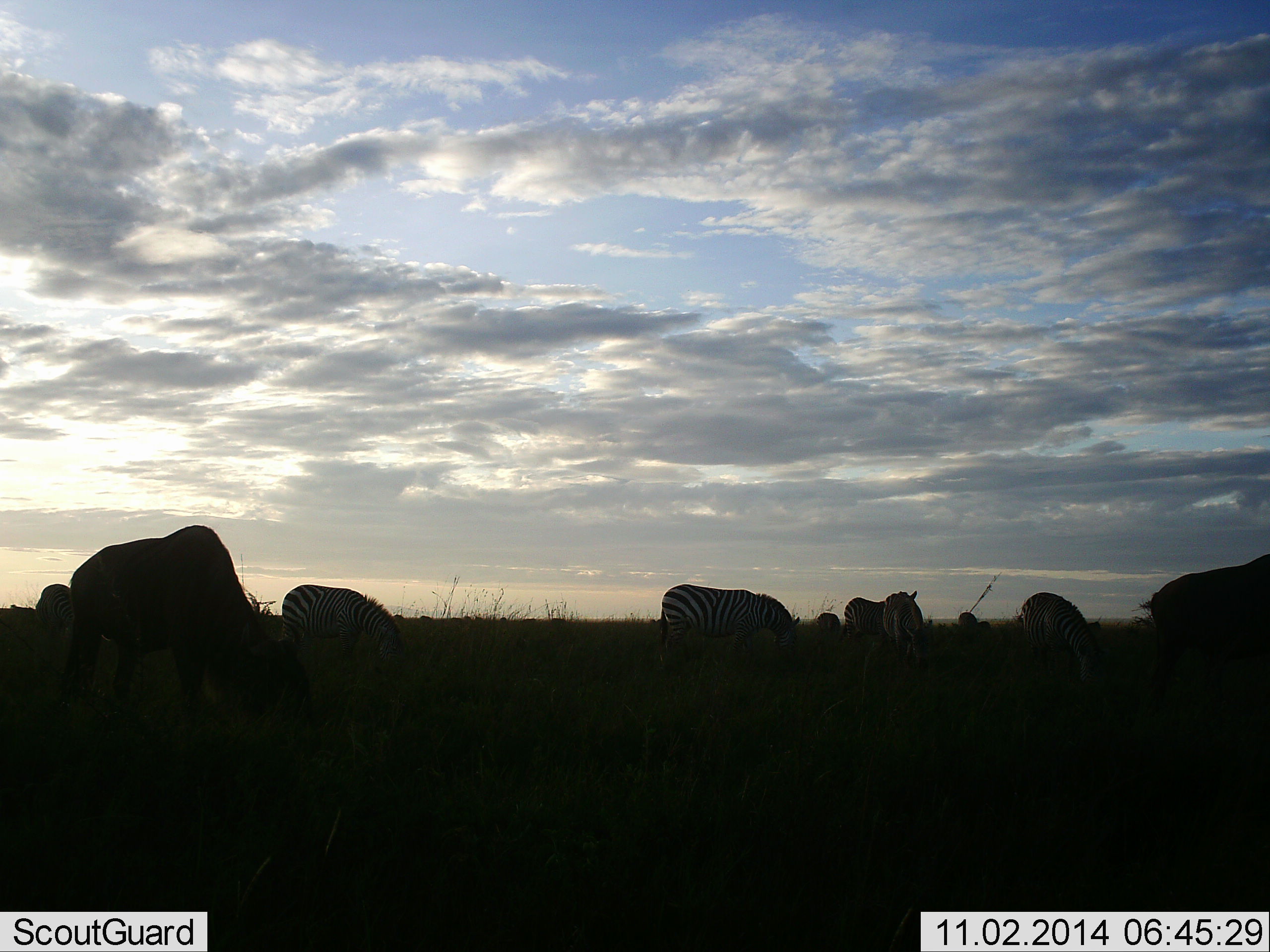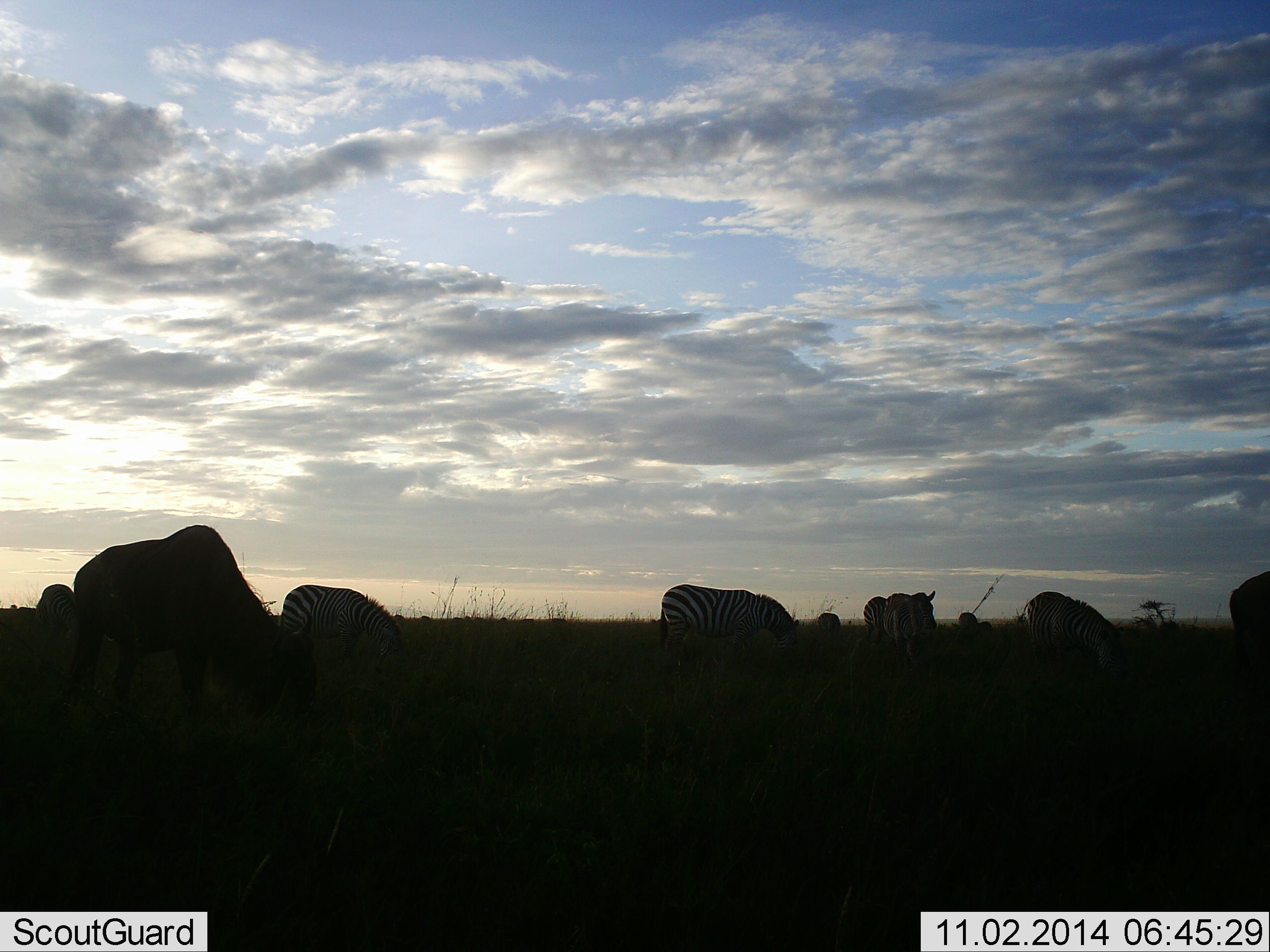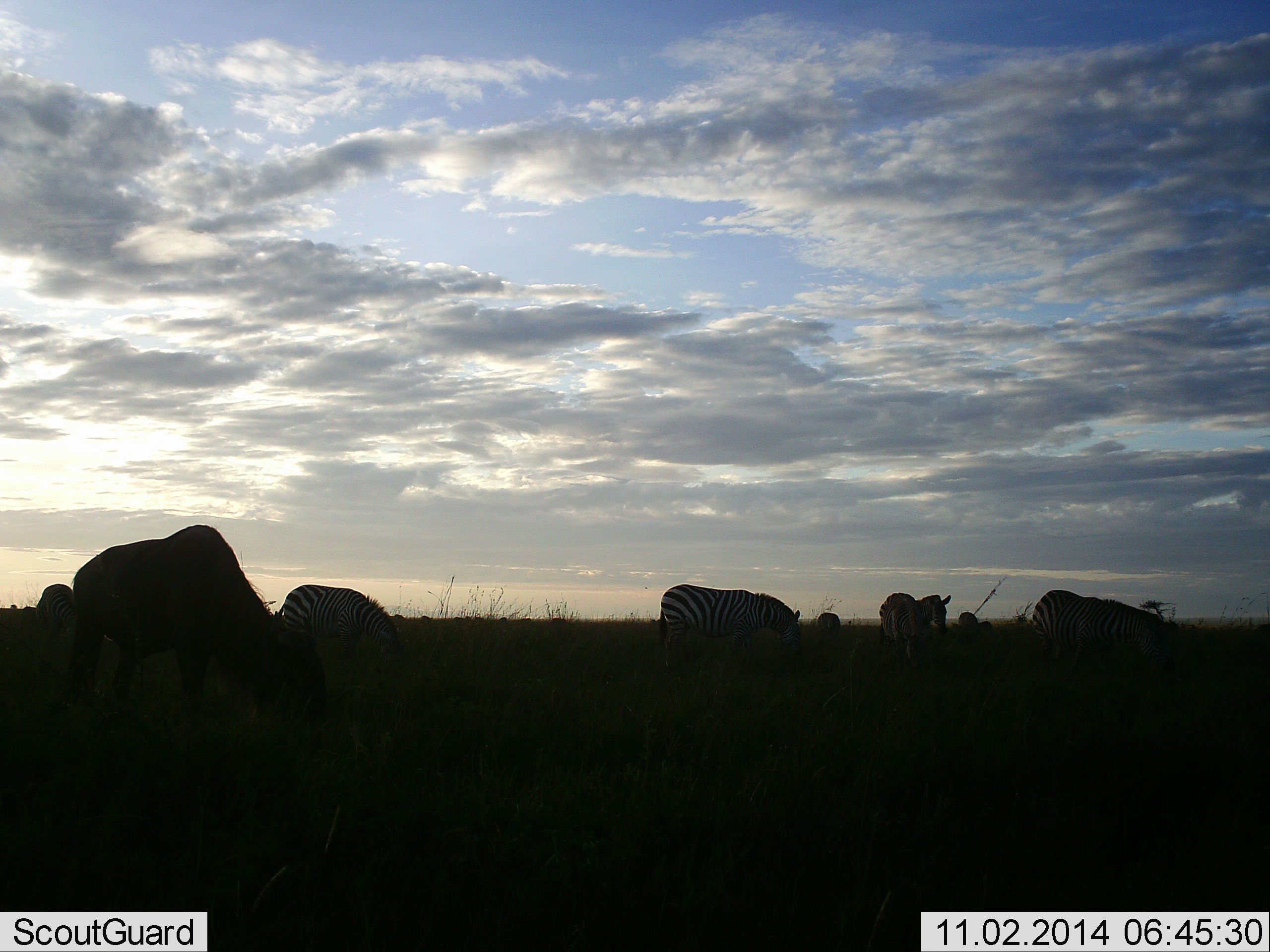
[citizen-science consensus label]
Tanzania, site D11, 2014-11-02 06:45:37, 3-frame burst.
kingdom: Animalia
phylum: Chordata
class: Mammalia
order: Artiodactyla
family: Bovidae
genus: Connochaetes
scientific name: Connochaetes taurinus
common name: blue wildebeest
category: wildebeest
Wildebeest (blue wildebeest) (Connochaetes taurinus), count 2. Behavior (volunteer vote fractions): standing 25%, resting 0%, moving 17%, interacting 0%. Young present (vote fraction): 0%. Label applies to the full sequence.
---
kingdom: Animalia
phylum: Chordata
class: Mammalia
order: Perissodactyla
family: Equidae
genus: Equus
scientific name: Equus quagga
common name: plains zebra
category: zebra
Zebra (plains zebra) (Equus quagga), count 8. Behavior (volunteer vote fractions): standing 25%, resting 0%, moving 19%, interacting 6%. Young present (vote fraction): 0%. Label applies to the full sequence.